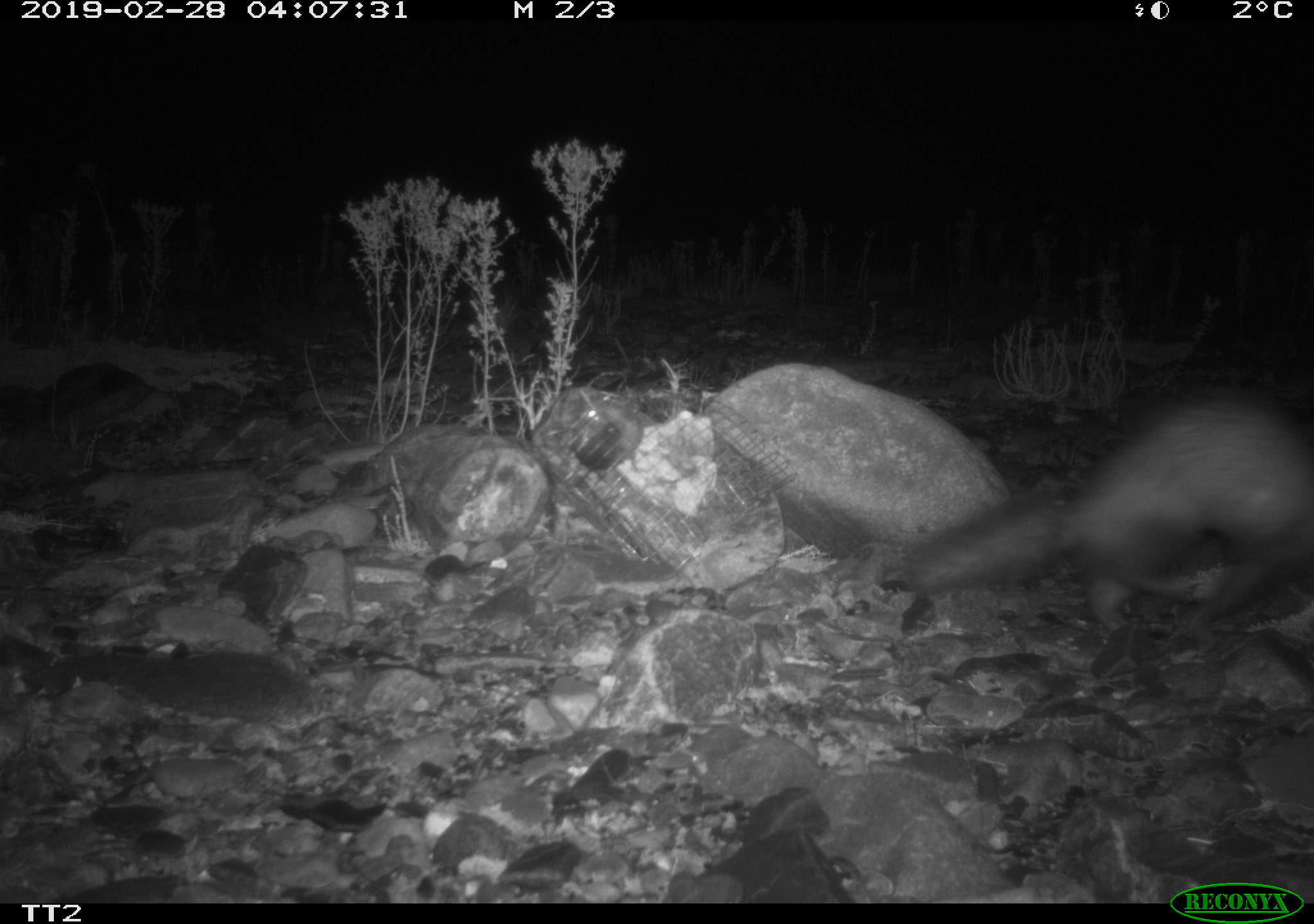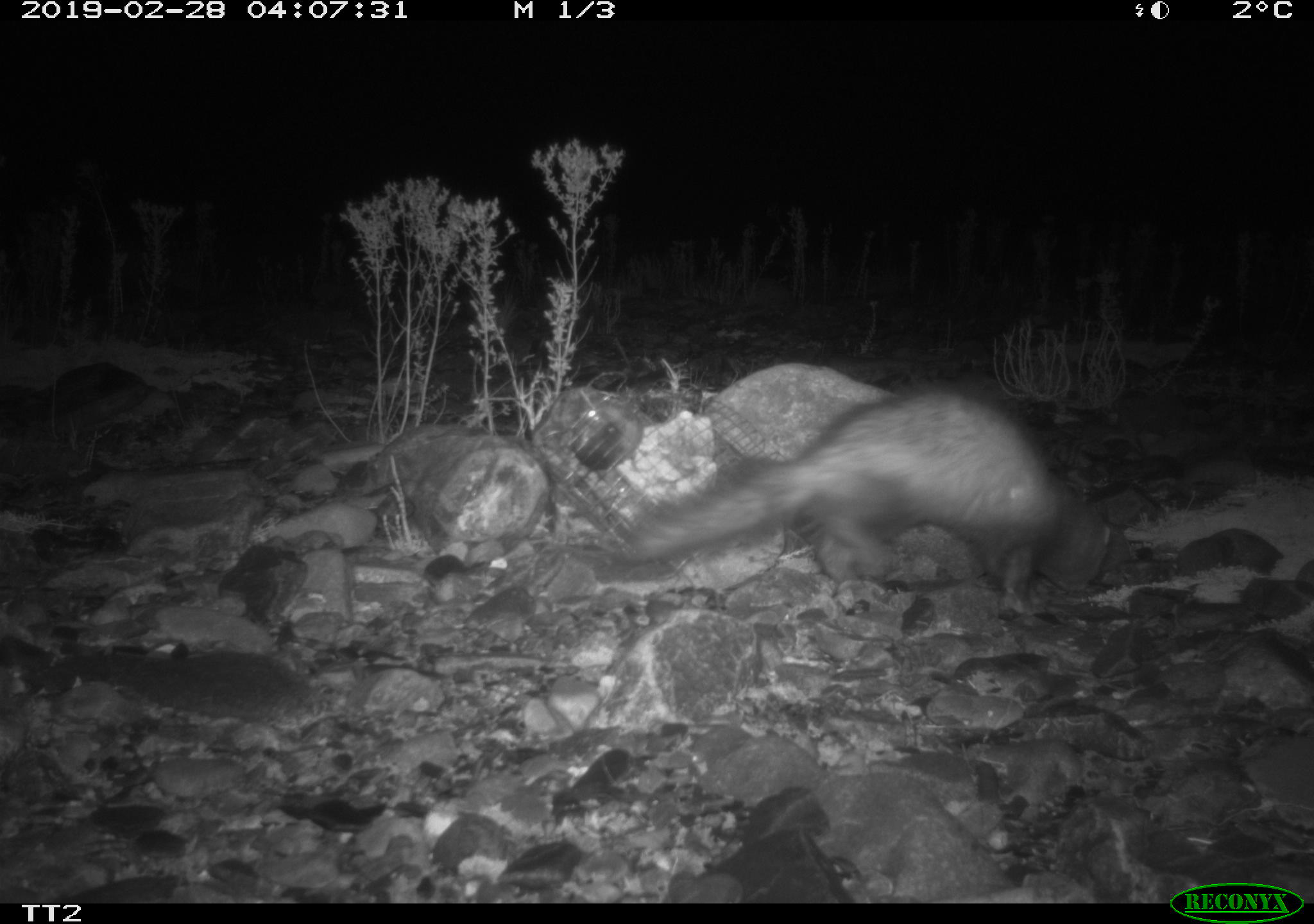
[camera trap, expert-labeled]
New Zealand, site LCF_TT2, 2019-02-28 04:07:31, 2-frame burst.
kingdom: Animalia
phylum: Chordata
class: Mammalia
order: Carnivora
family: Mustelidae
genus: Mustela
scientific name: Mustela furo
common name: ferret